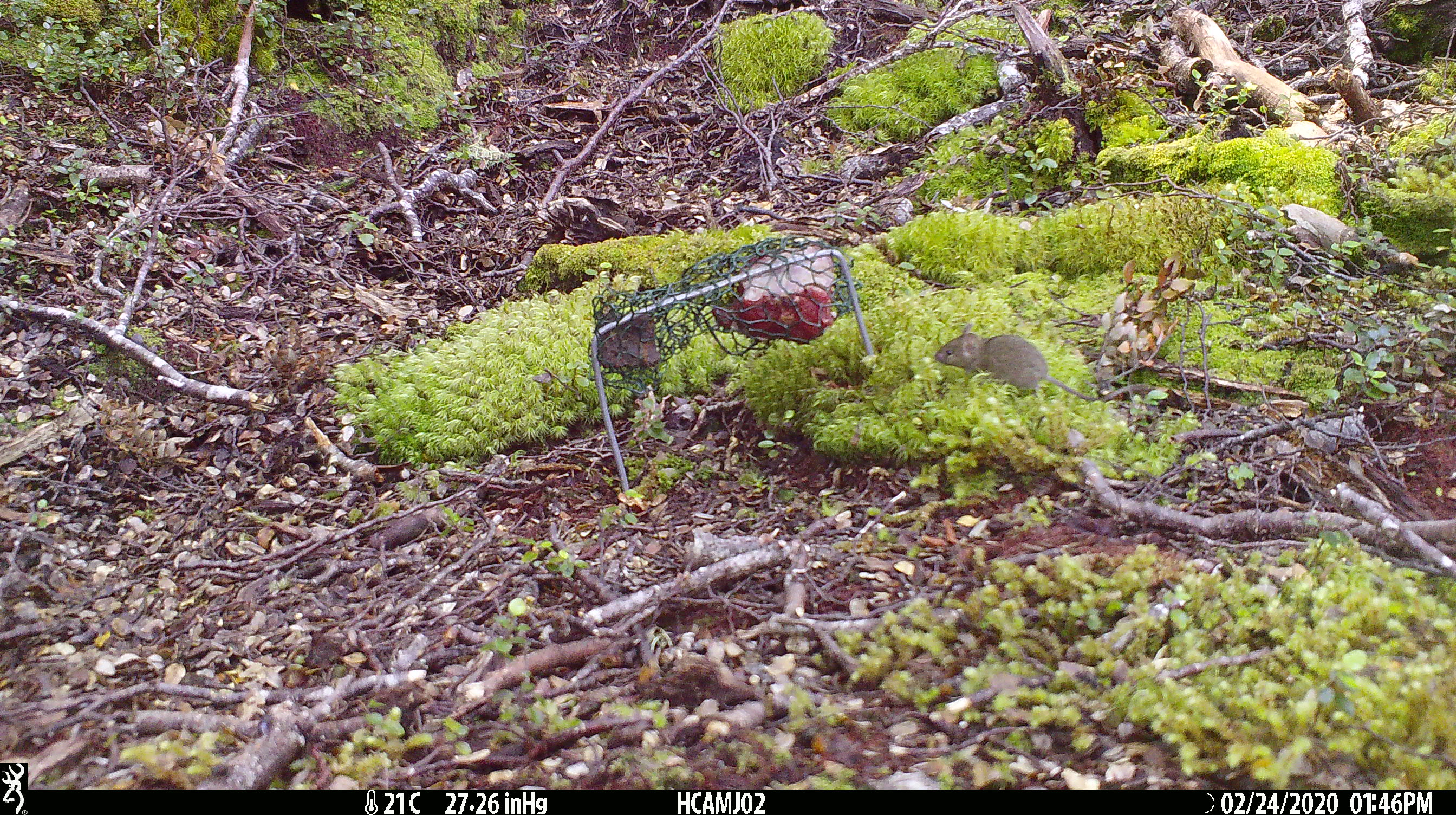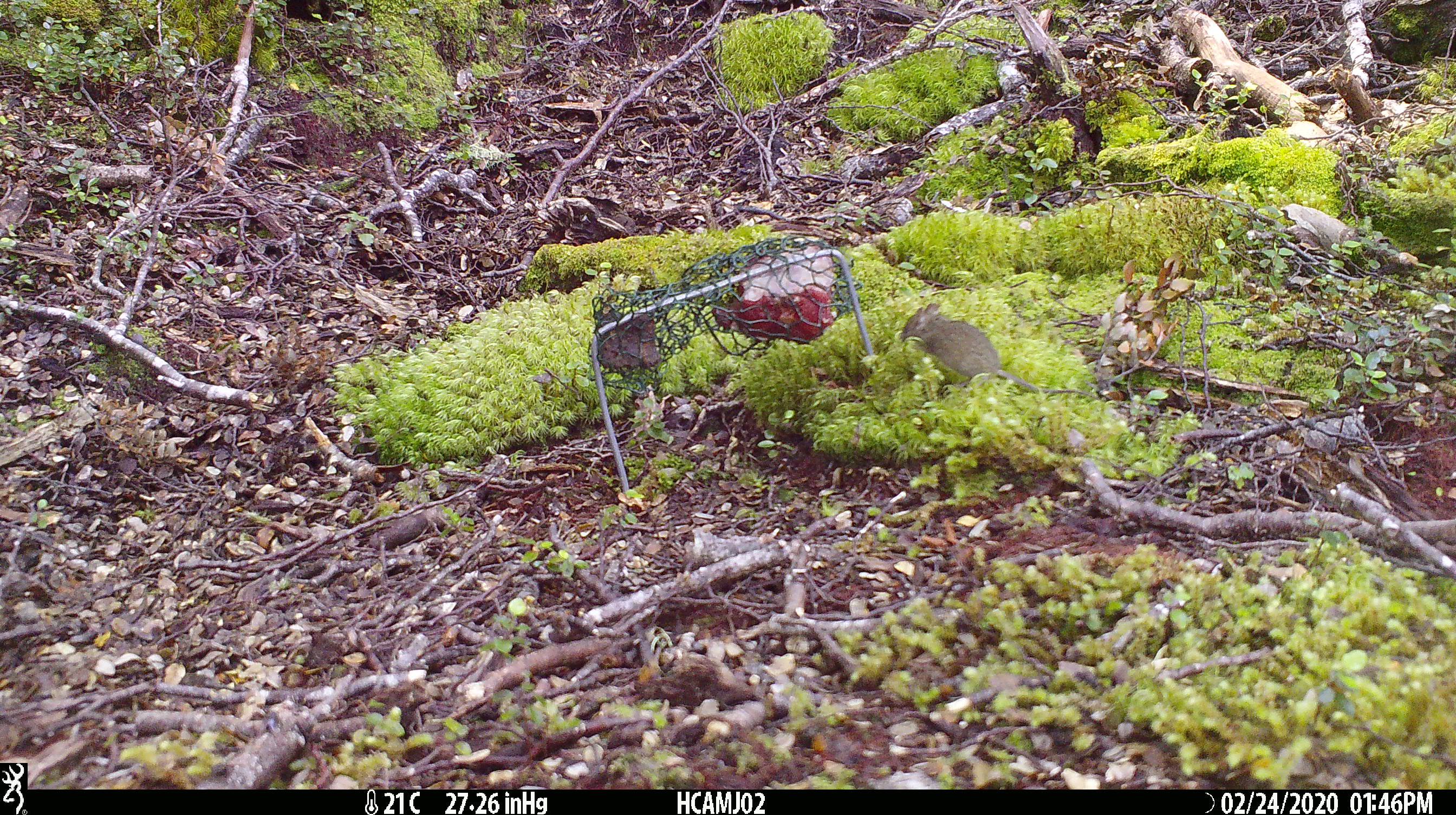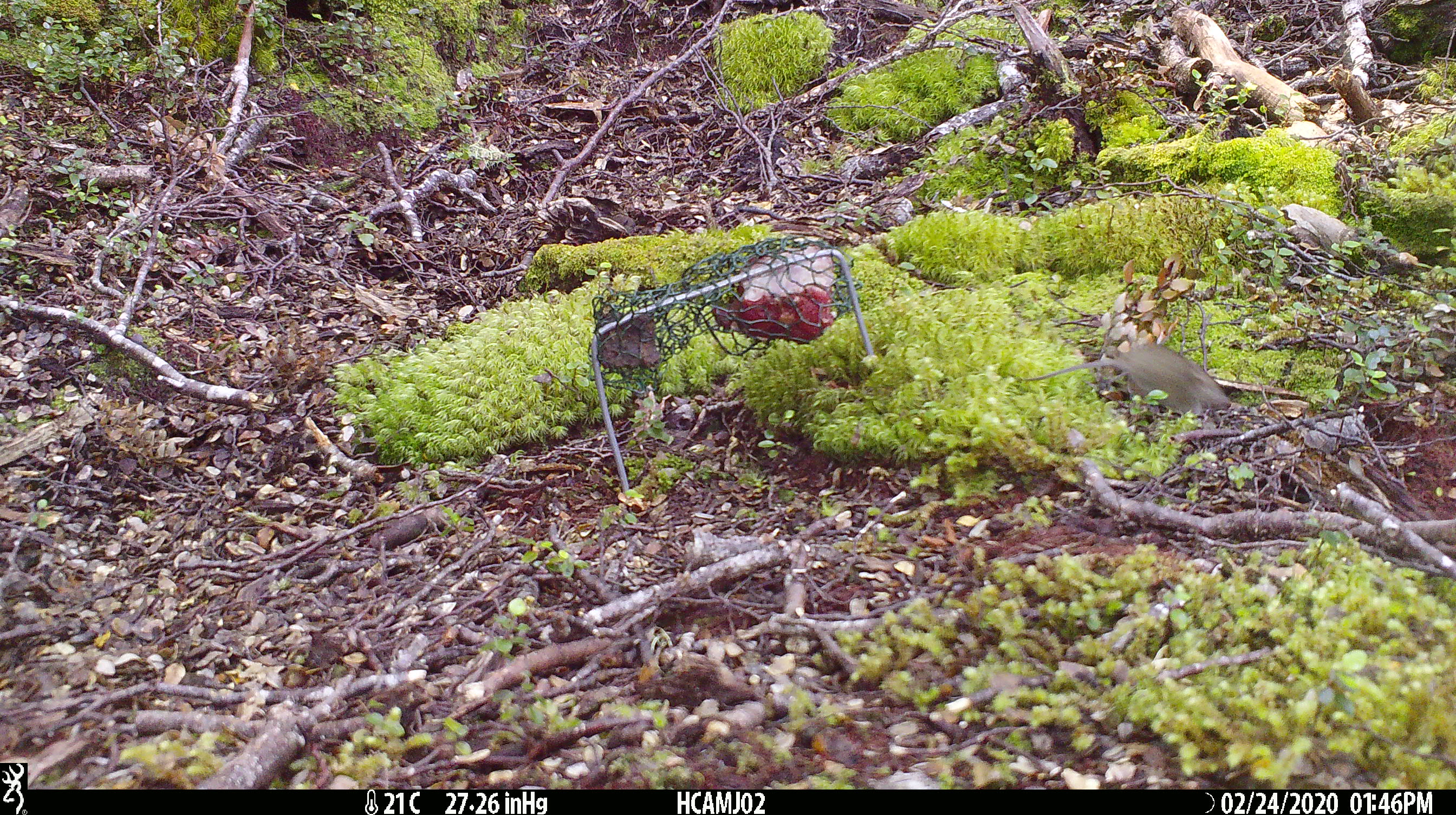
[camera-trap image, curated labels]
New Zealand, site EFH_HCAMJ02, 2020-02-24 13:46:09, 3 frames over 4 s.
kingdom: Animalia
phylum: Chordata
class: Mammalia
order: Rodentia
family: Muridae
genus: Mus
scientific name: Mus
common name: mouse